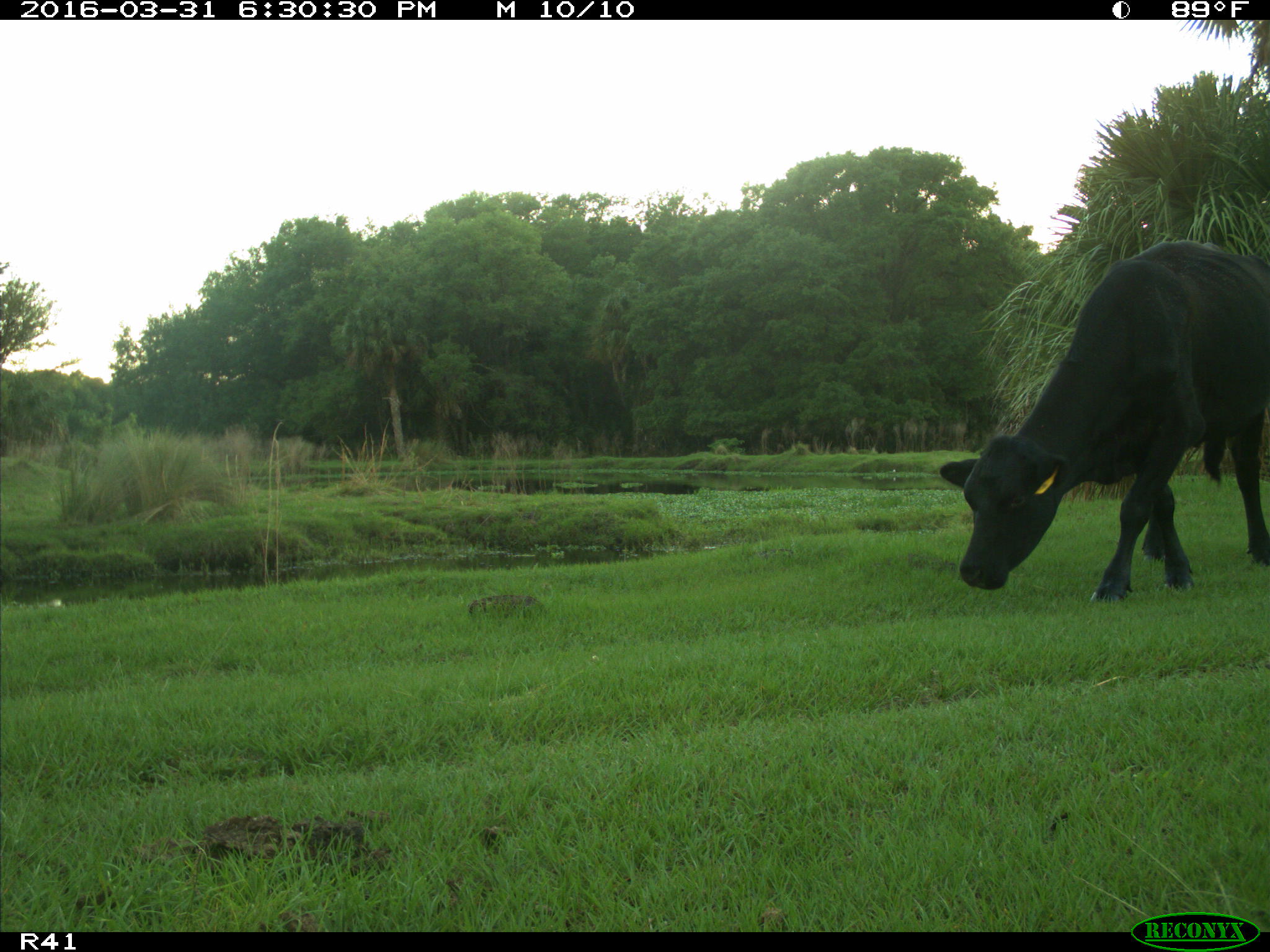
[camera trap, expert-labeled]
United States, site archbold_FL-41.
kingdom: Animalia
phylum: Chordata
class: Mammalia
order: Artiodactyla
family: Bovidae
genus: Bos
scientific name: Bos taurus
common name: domestic cow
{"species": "Bos taurus (domestic cow)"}